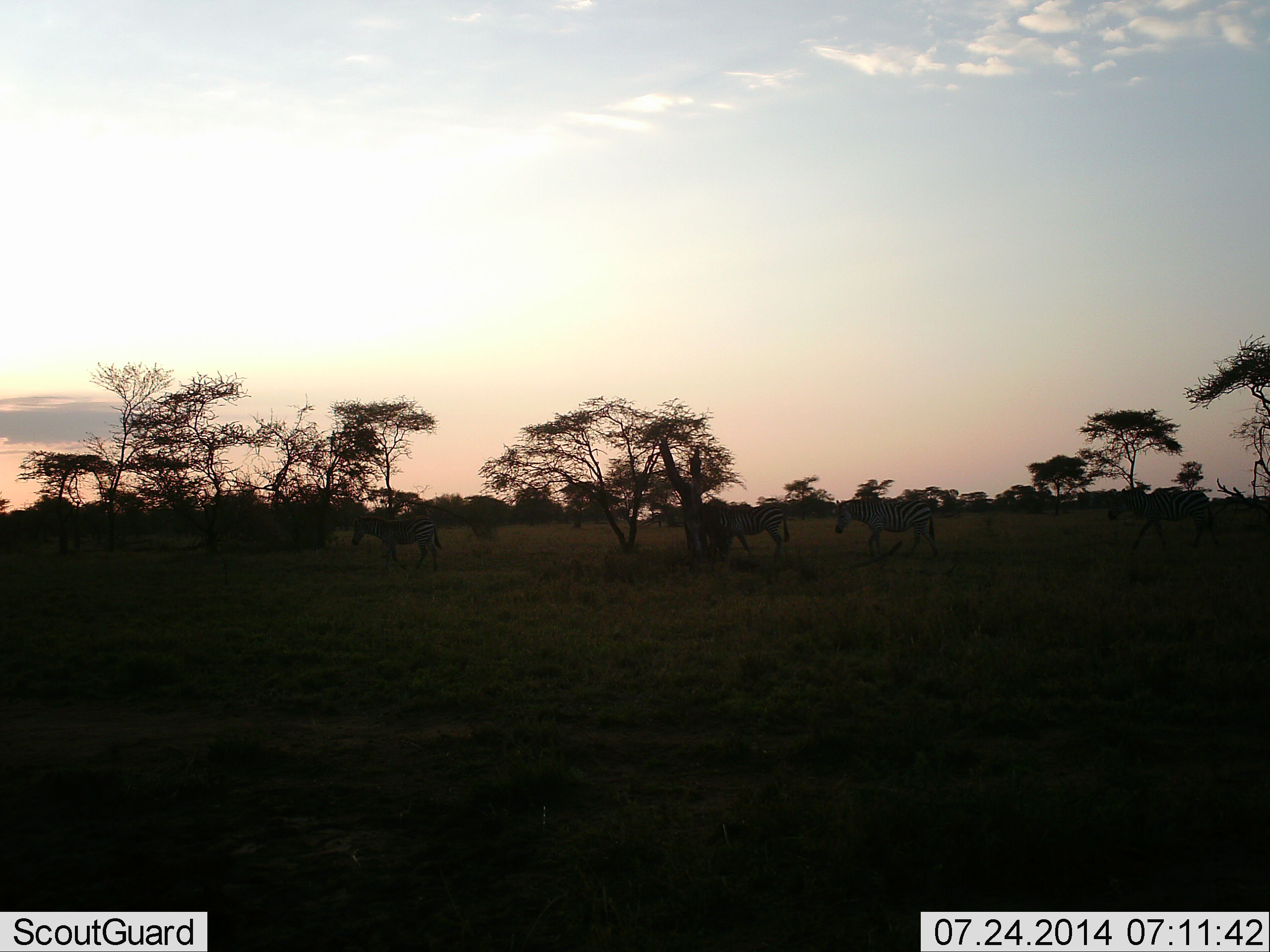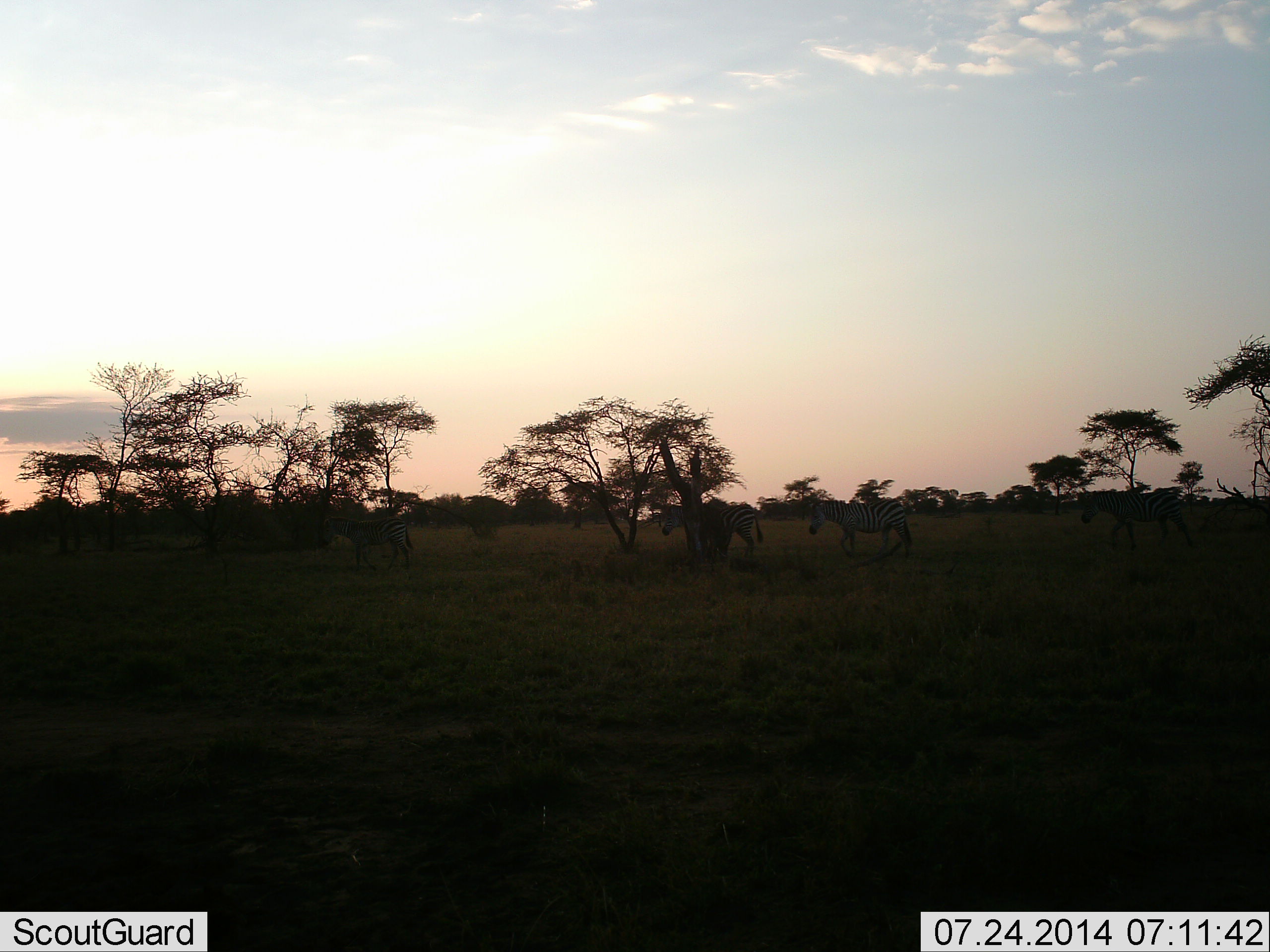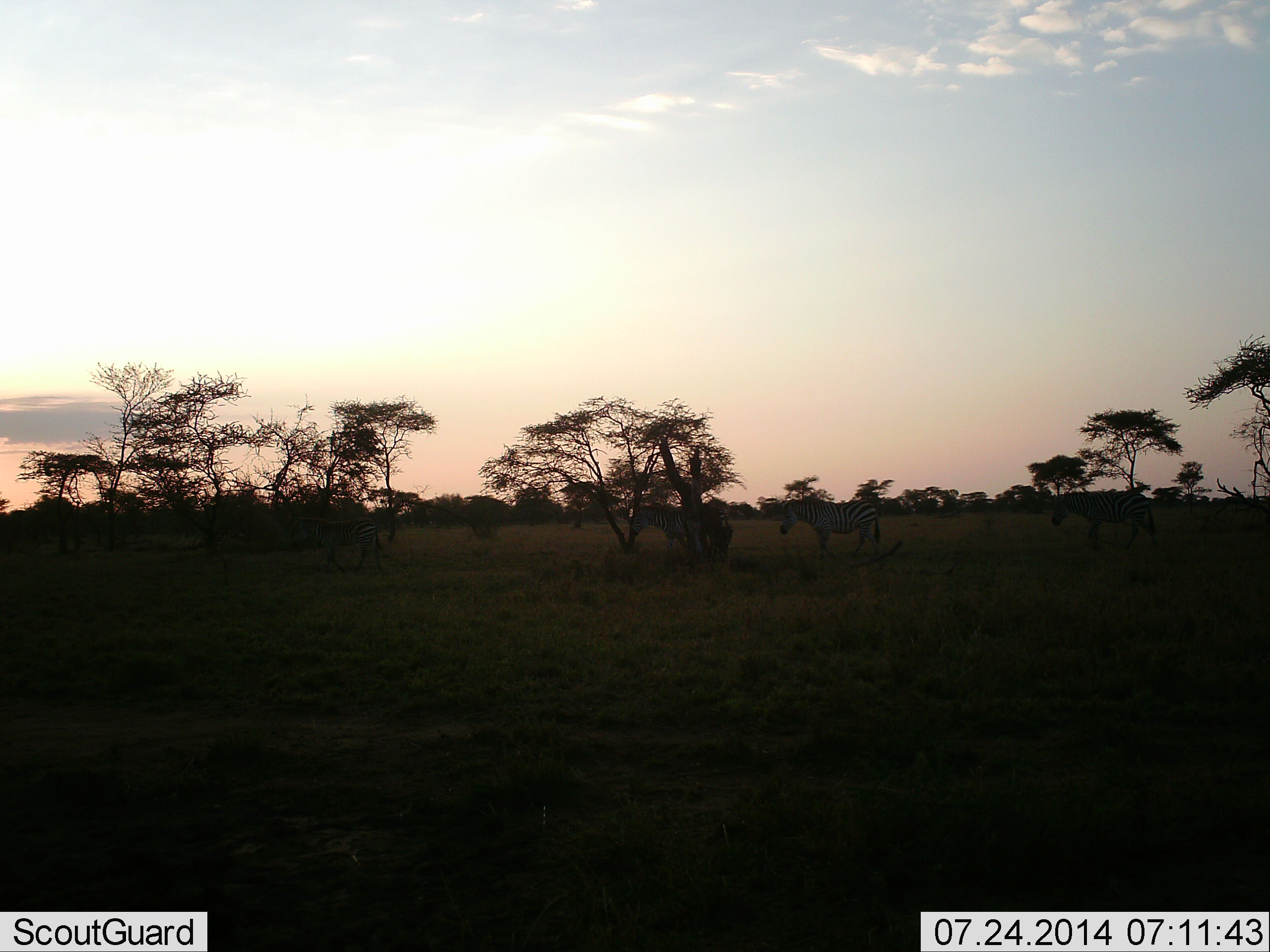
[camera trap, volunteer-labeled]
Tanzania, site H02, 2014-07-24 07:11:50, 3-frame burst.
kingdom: Animalia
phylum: Chordata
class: Mammalia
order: Perissodactyla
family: Equidae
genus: Equus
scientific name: Equus quagga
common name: plains zebra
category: zebra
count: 4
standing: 0%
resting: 0%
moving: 100%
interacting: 0%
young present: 0%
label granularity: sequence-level